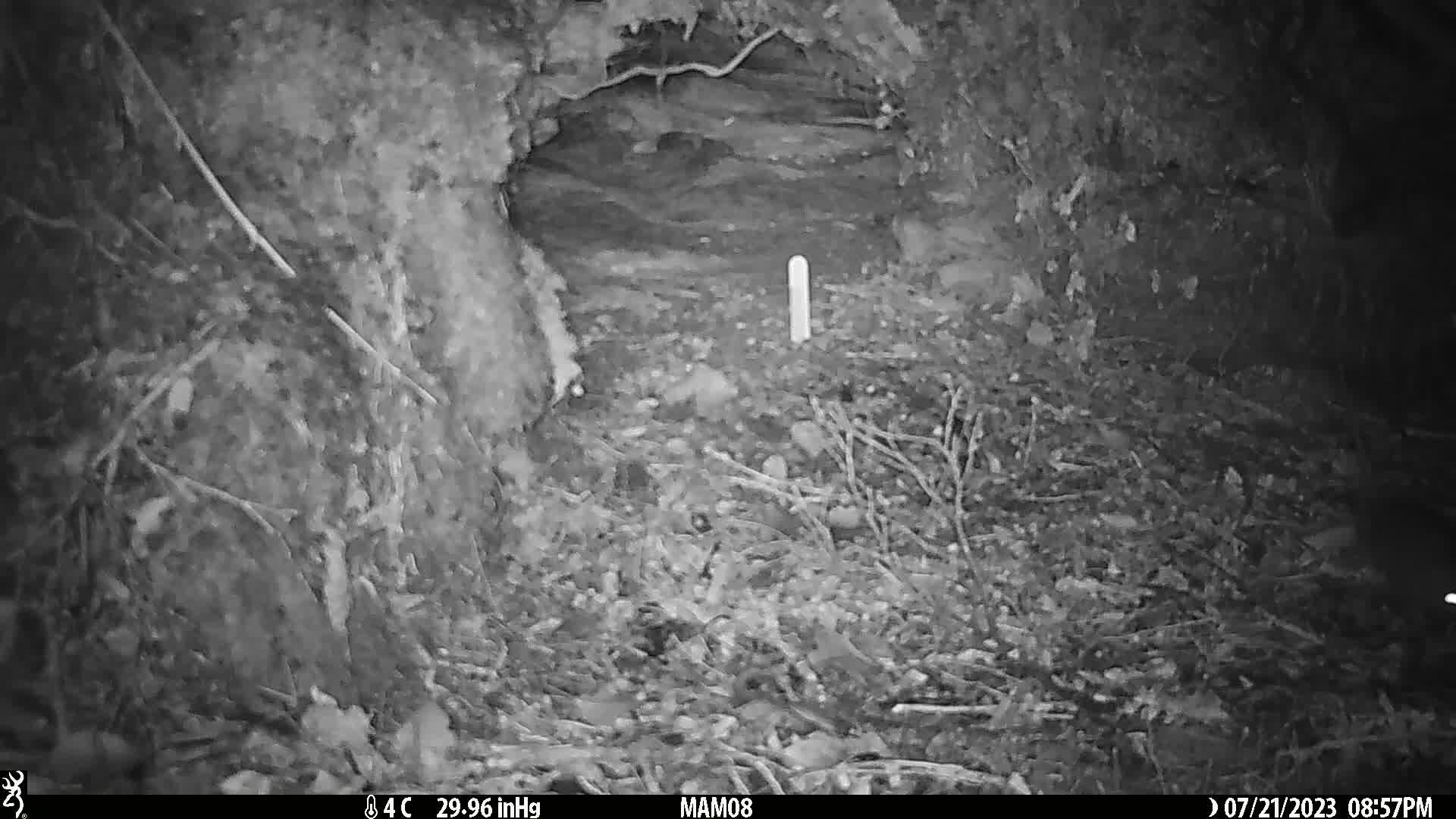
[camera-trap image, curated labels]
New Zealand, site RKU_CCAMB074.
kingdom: Animalia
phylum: Chordata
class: Mammalia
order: Rodentia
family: Muridae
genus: Rattus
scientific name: Rattus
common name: rat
Rat (Rattus).